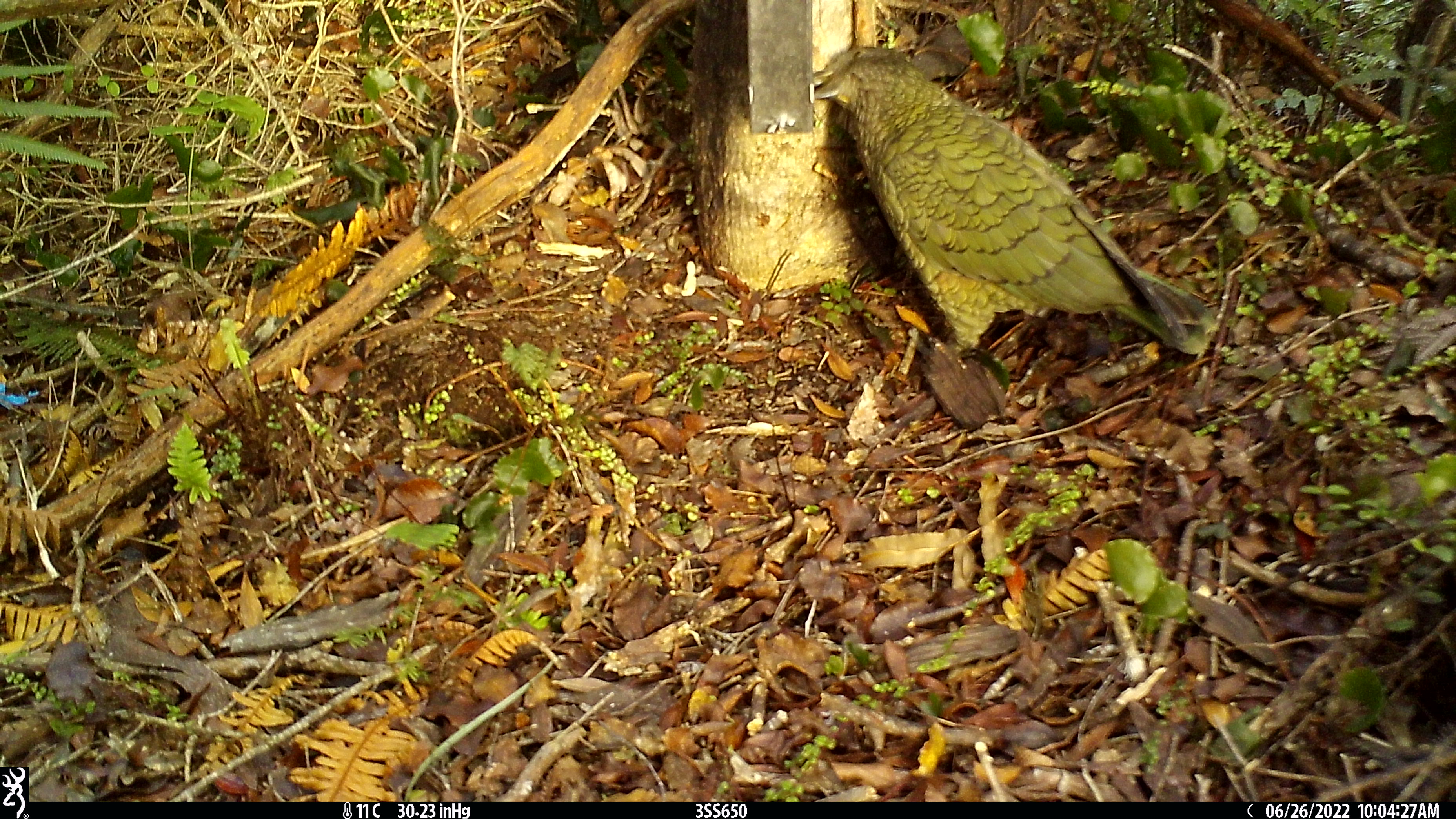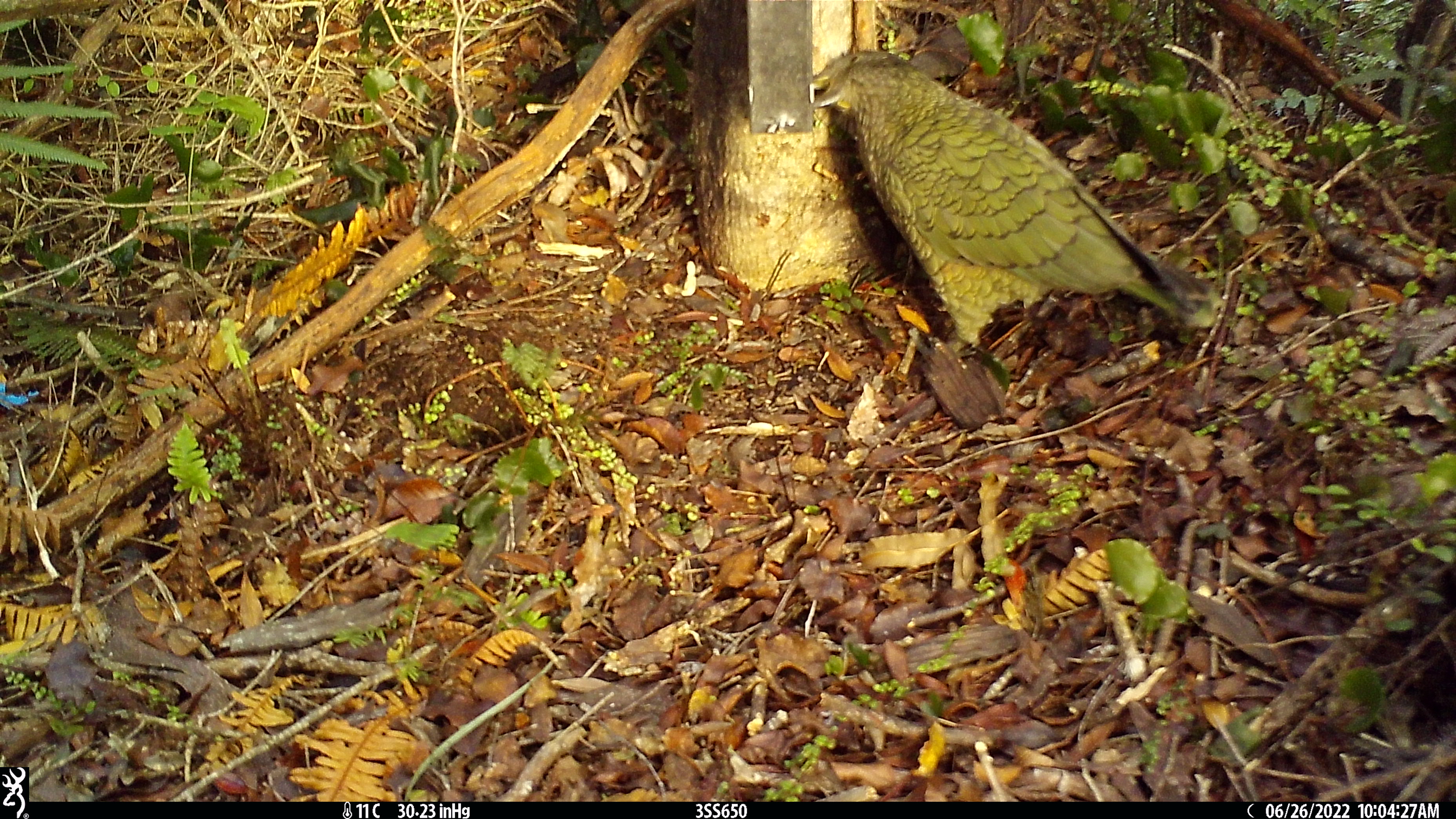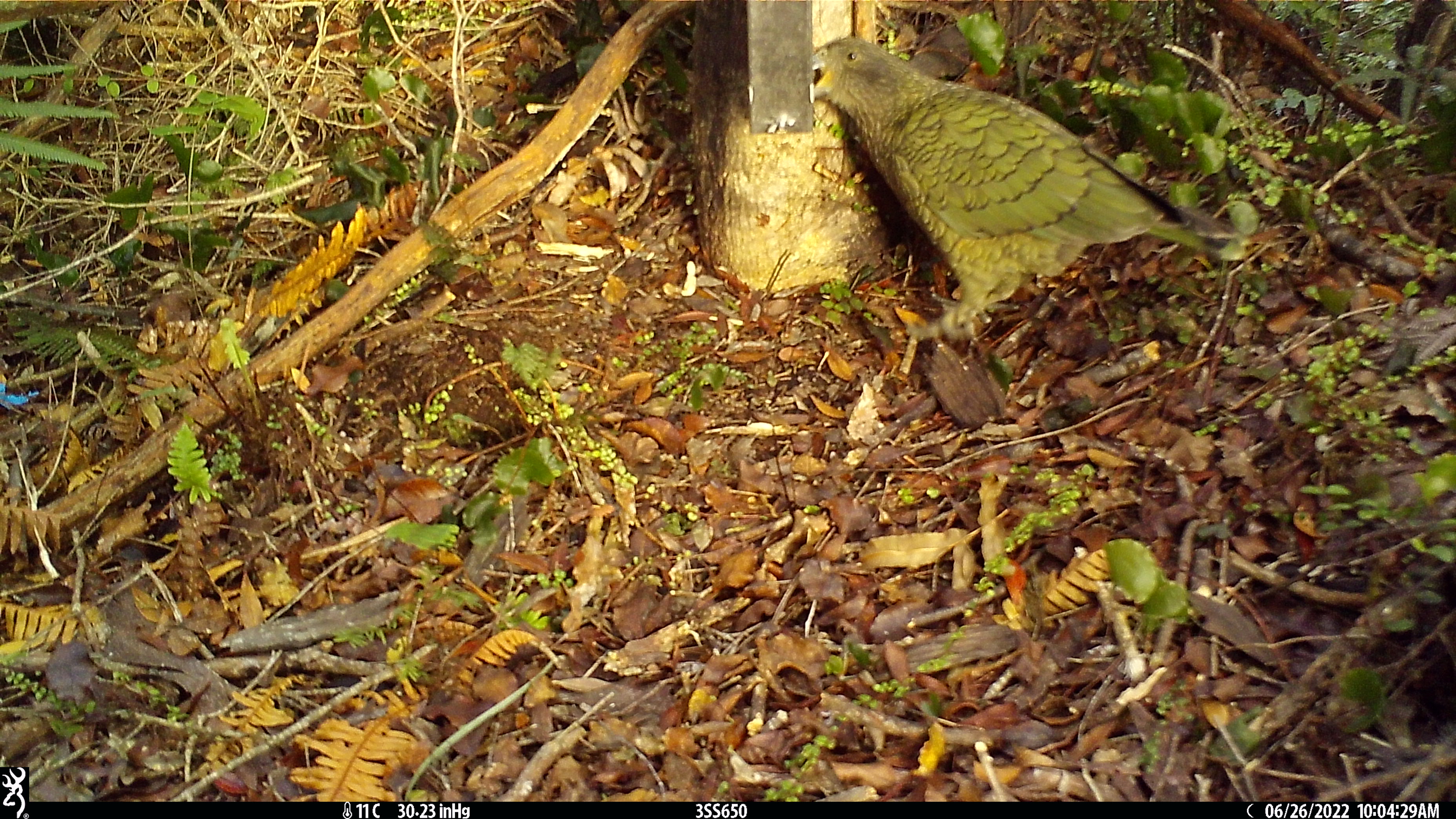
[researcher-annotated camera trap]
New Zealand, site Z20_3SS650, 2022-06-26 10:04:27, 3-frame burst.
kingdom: Animalia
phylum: Chordata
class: Aves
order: Psittaciformes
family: Strigopidae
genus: Nestor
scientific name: Nestor notabilis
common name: kea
Kea (Nestor notabilis).